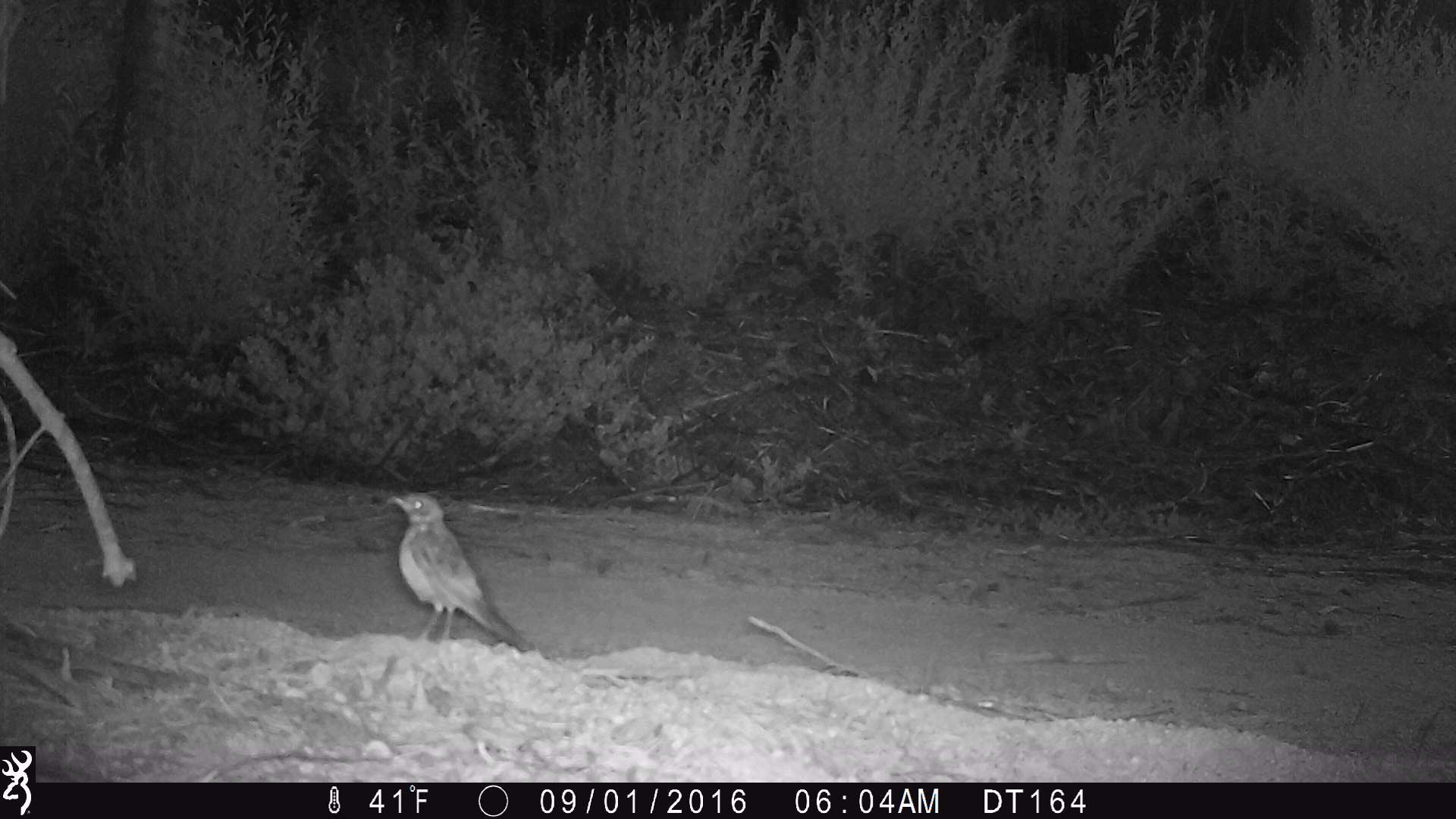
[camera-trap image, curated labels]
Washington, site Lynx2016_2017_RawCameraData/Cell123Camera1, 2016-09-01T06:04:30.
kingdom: Animalia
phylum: Chordata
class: Aves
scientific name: Aves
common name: birds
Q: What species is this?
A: Aves (birds).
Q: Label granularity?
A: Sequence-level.